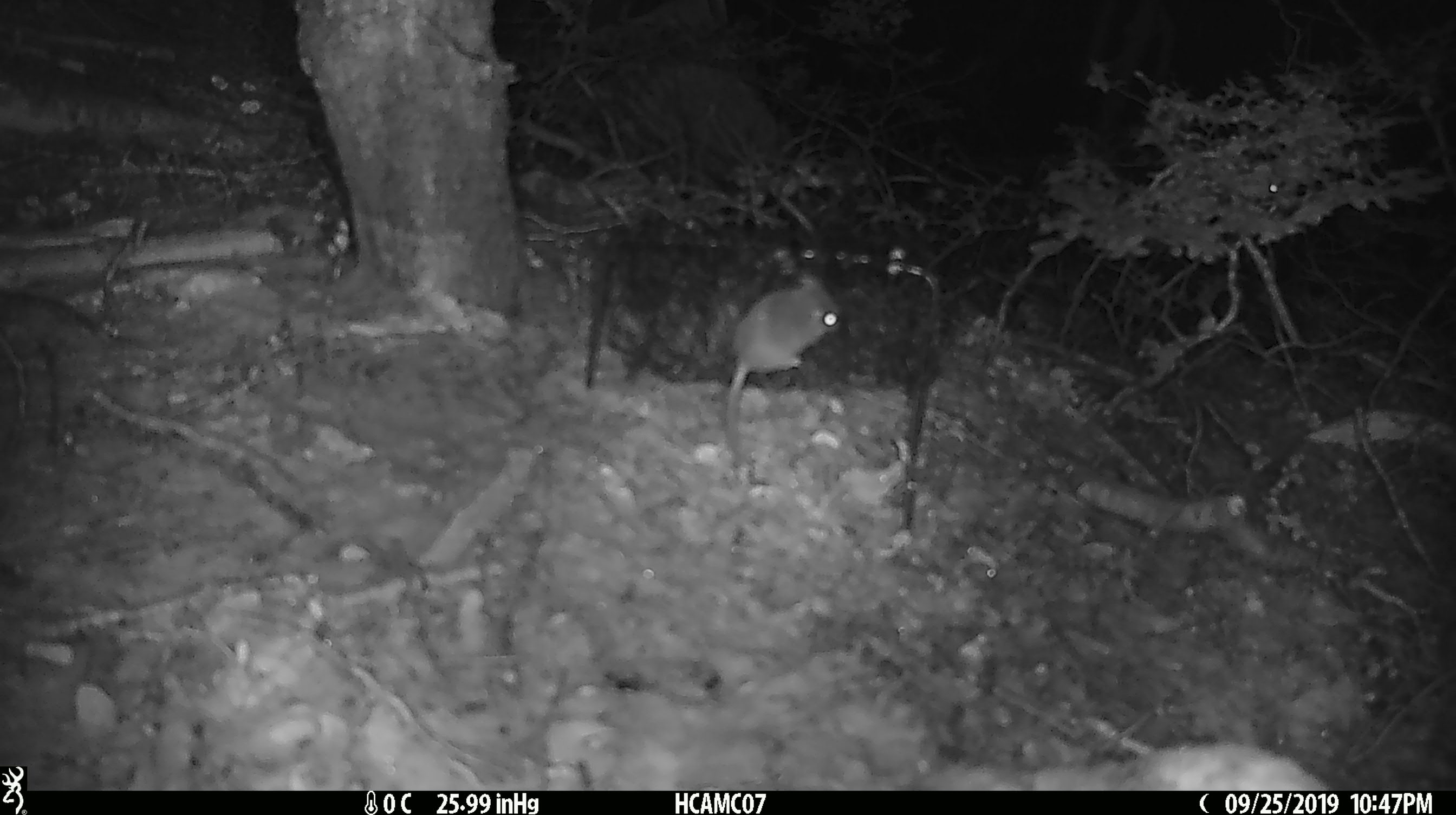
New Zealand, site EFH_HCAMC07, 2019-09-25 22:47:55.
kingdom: Animalia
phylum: Chordata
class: Mammalia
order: Rodentia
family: Muridae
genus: Mus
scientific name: Mus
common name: mouse